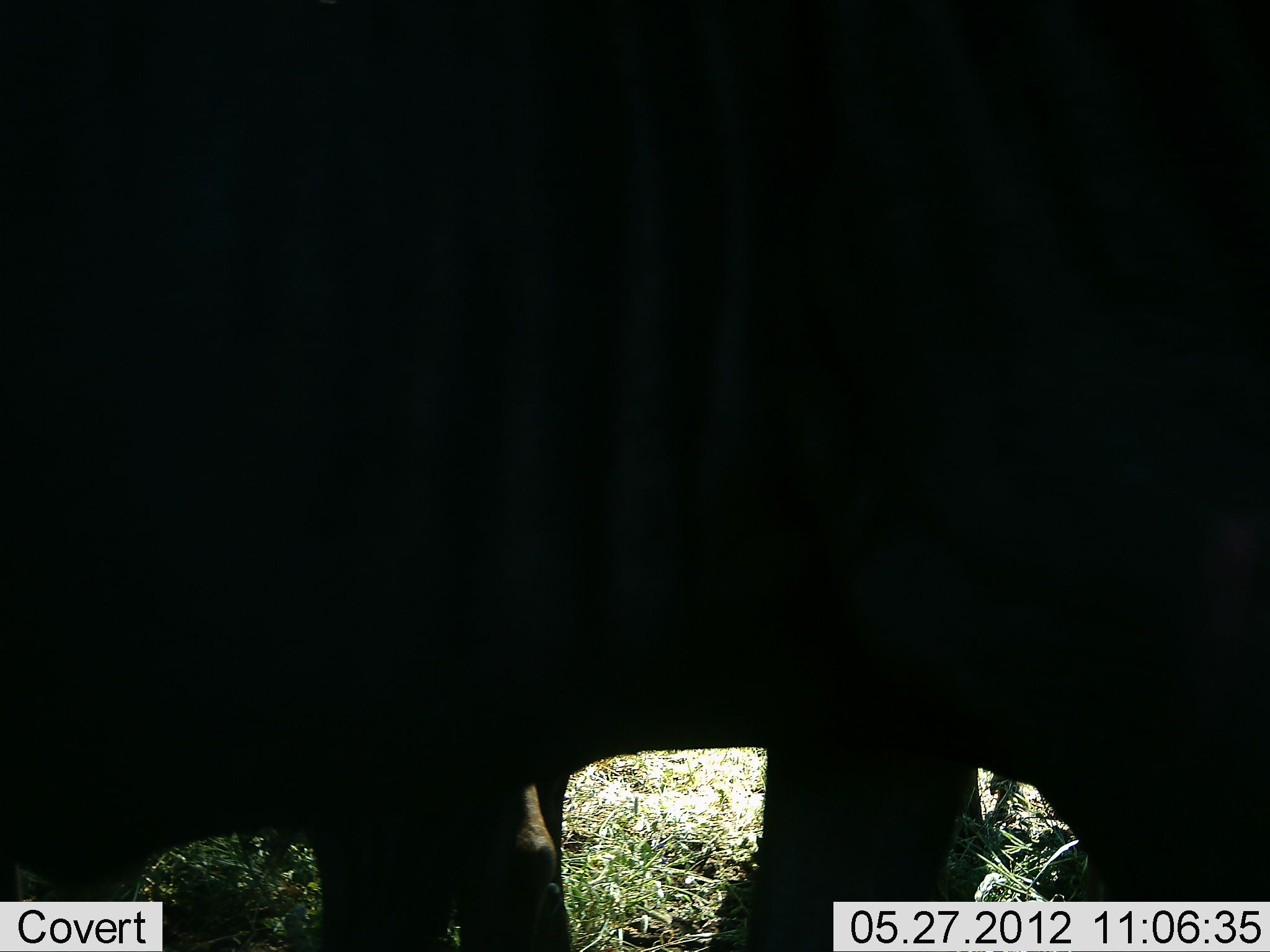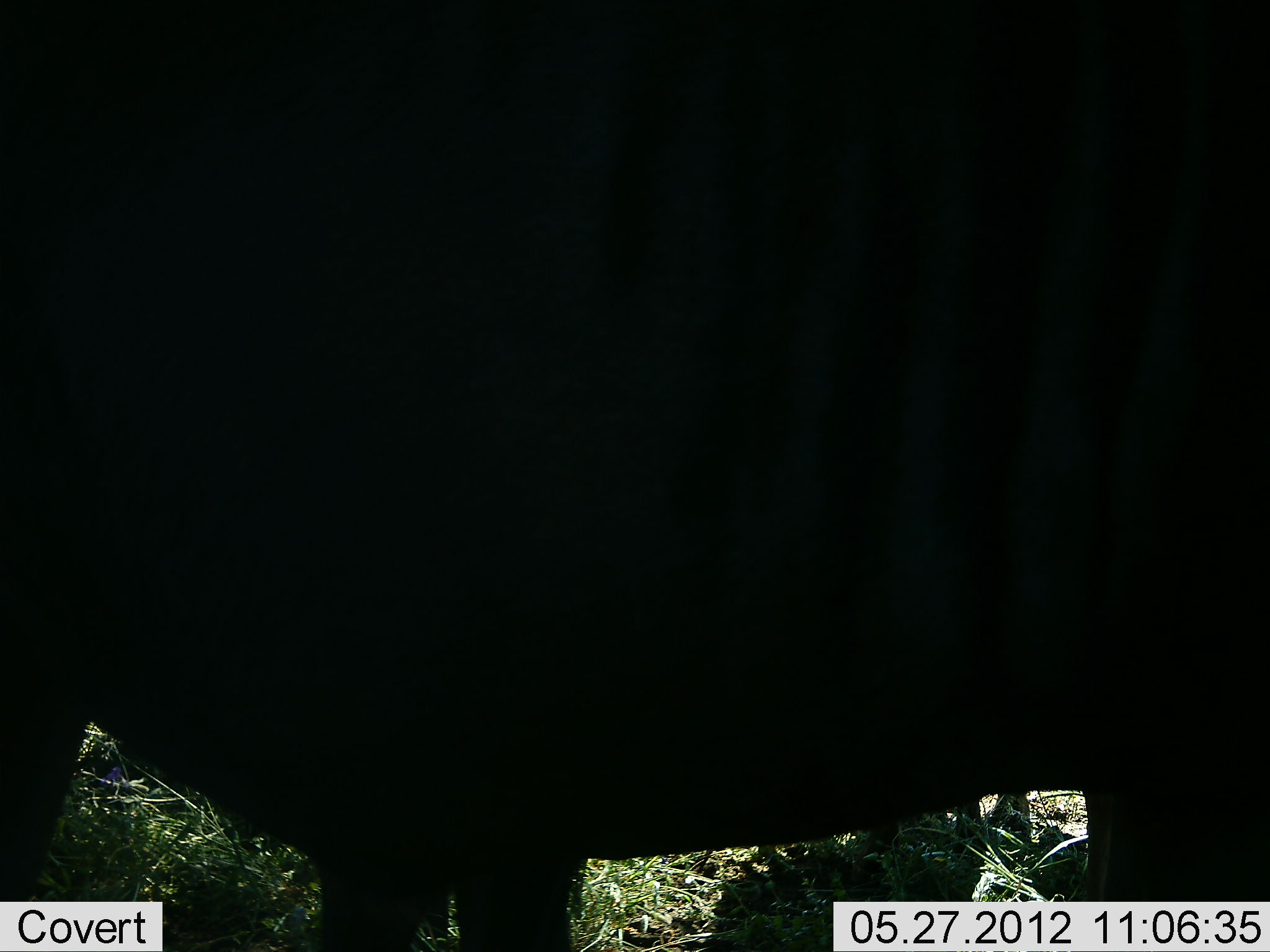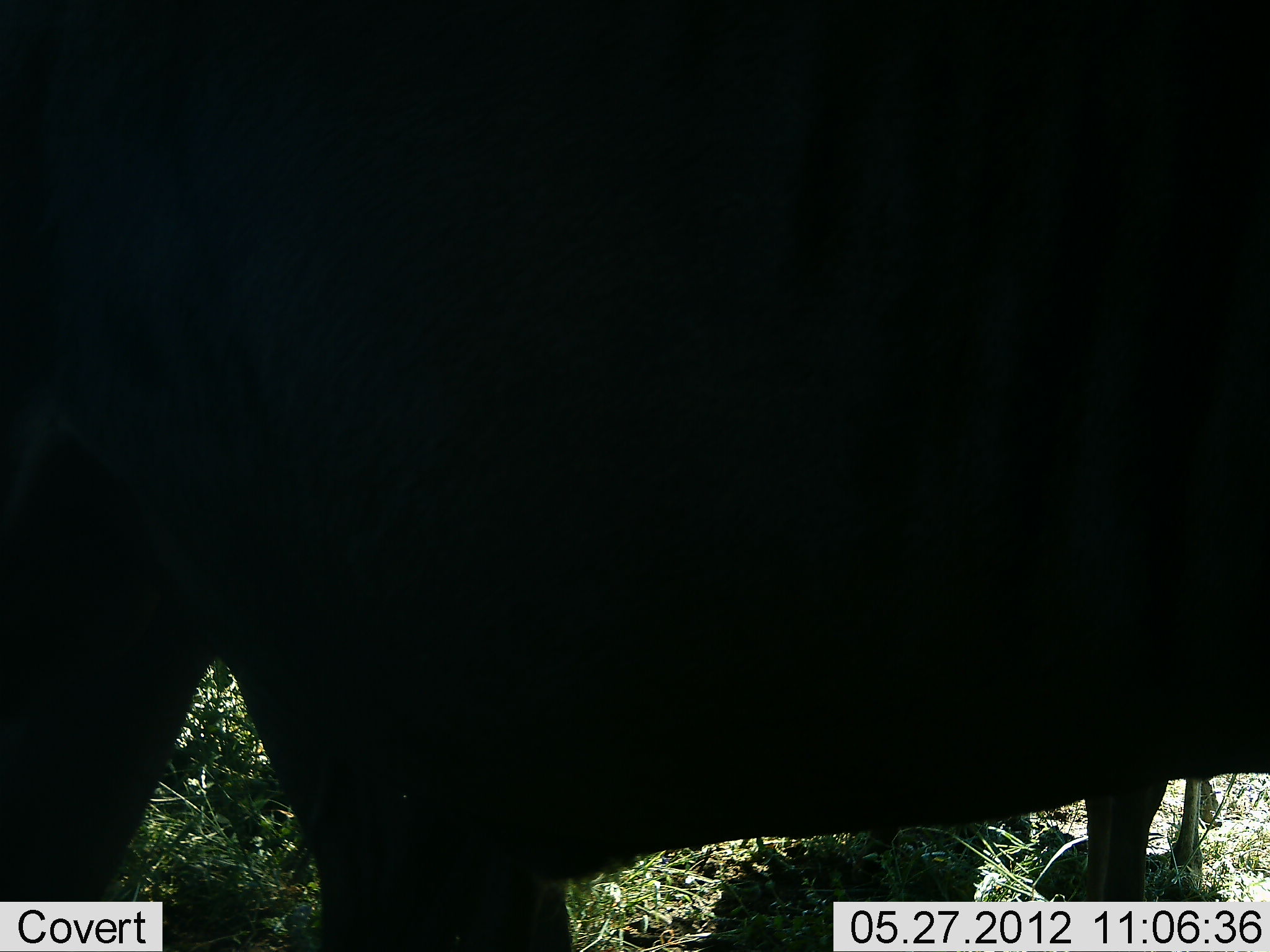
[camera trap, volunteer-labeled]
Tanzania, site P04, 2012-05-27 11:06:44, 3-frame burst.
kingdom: Animalia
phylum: Chordata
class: Mammalia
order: Artiodactyla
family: Bovidae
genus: Connochaetes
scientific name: Connochaetes taurinus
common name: blue wildebeest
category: wildebeest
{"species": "wildebeest (blue wildebeest) (Connochaetes taurinus)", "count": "1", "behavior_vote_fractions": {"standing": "57%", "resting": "0%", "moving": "57%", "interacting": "0%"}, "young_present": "0%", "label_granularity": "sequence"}